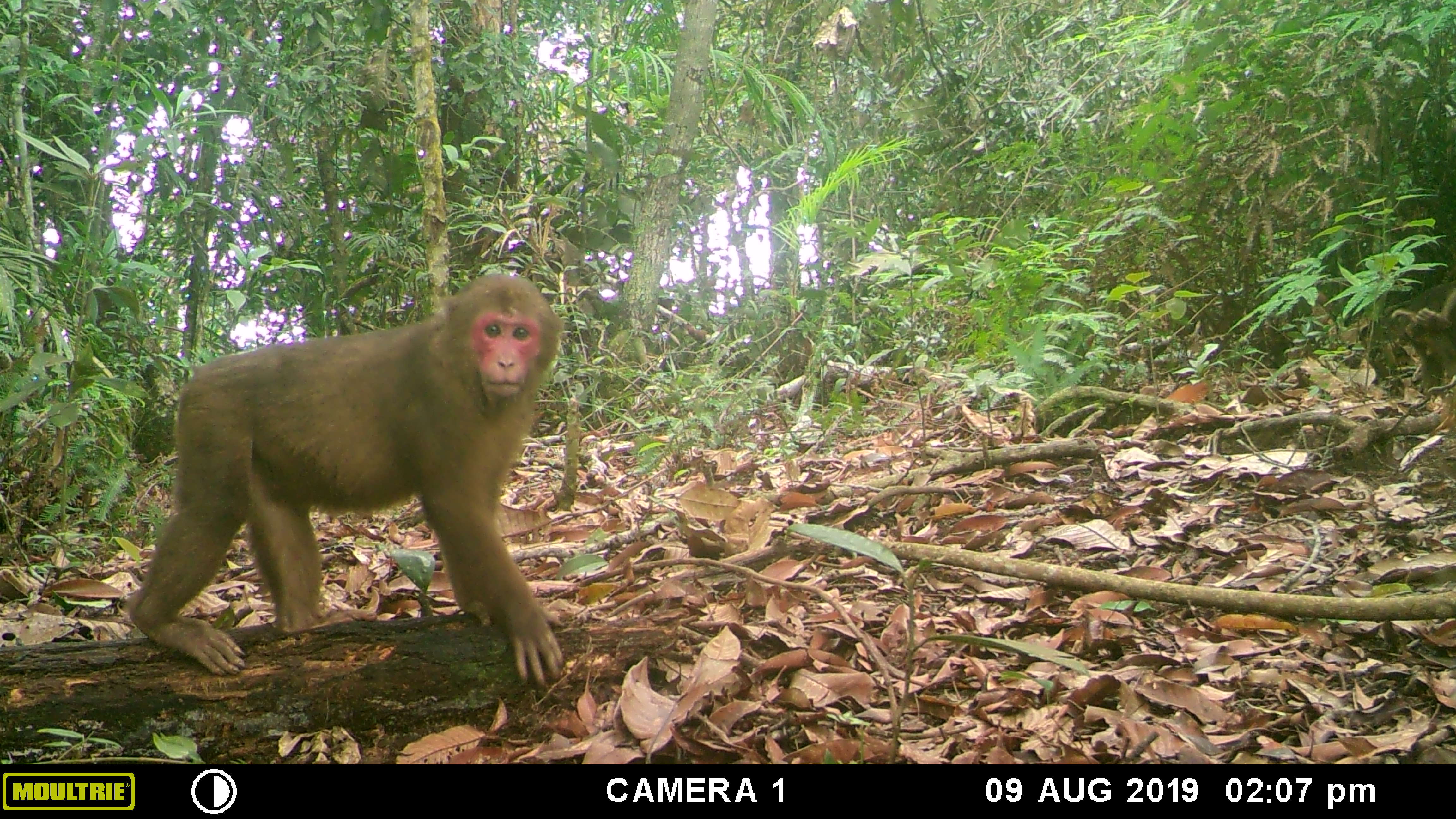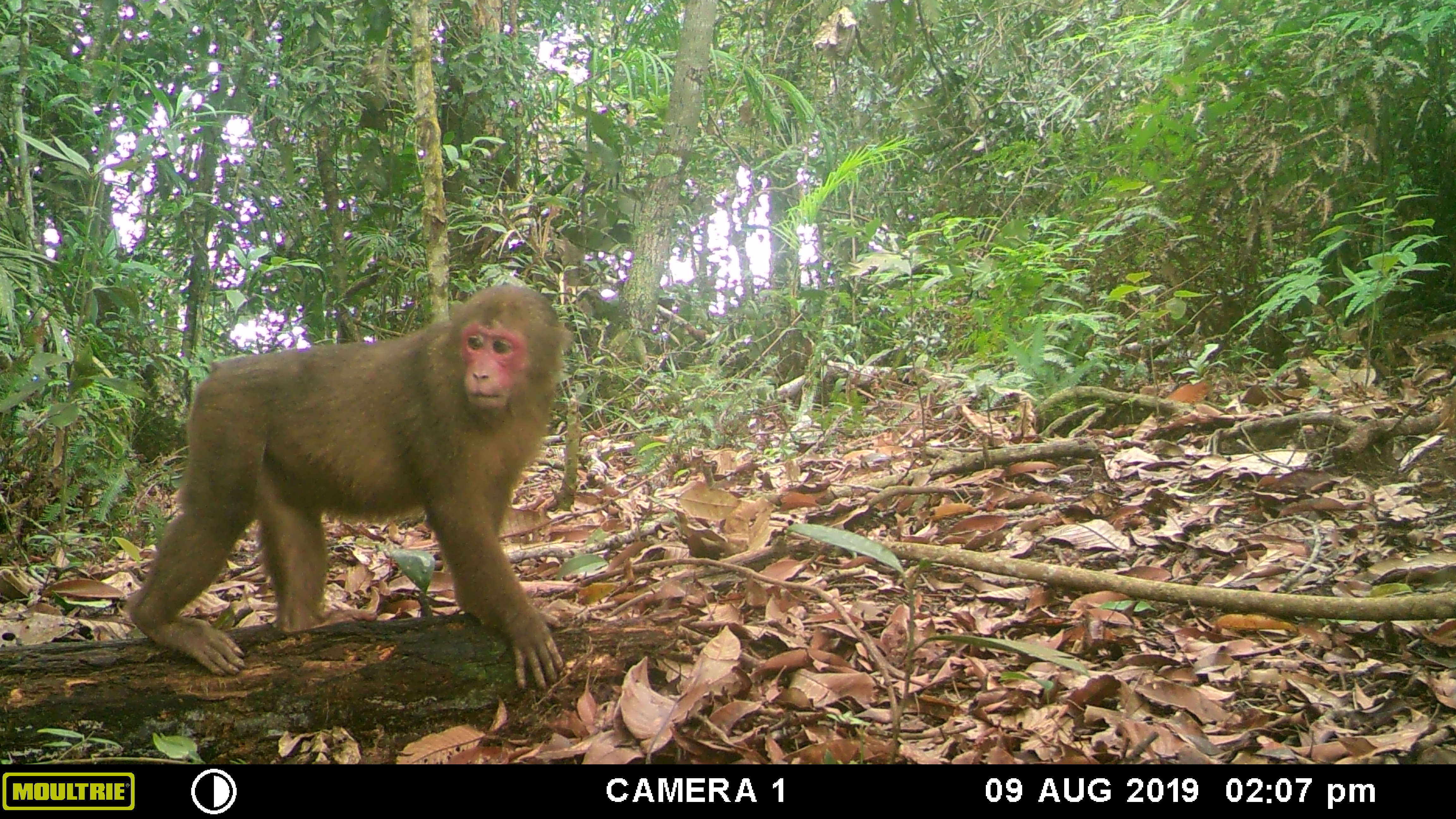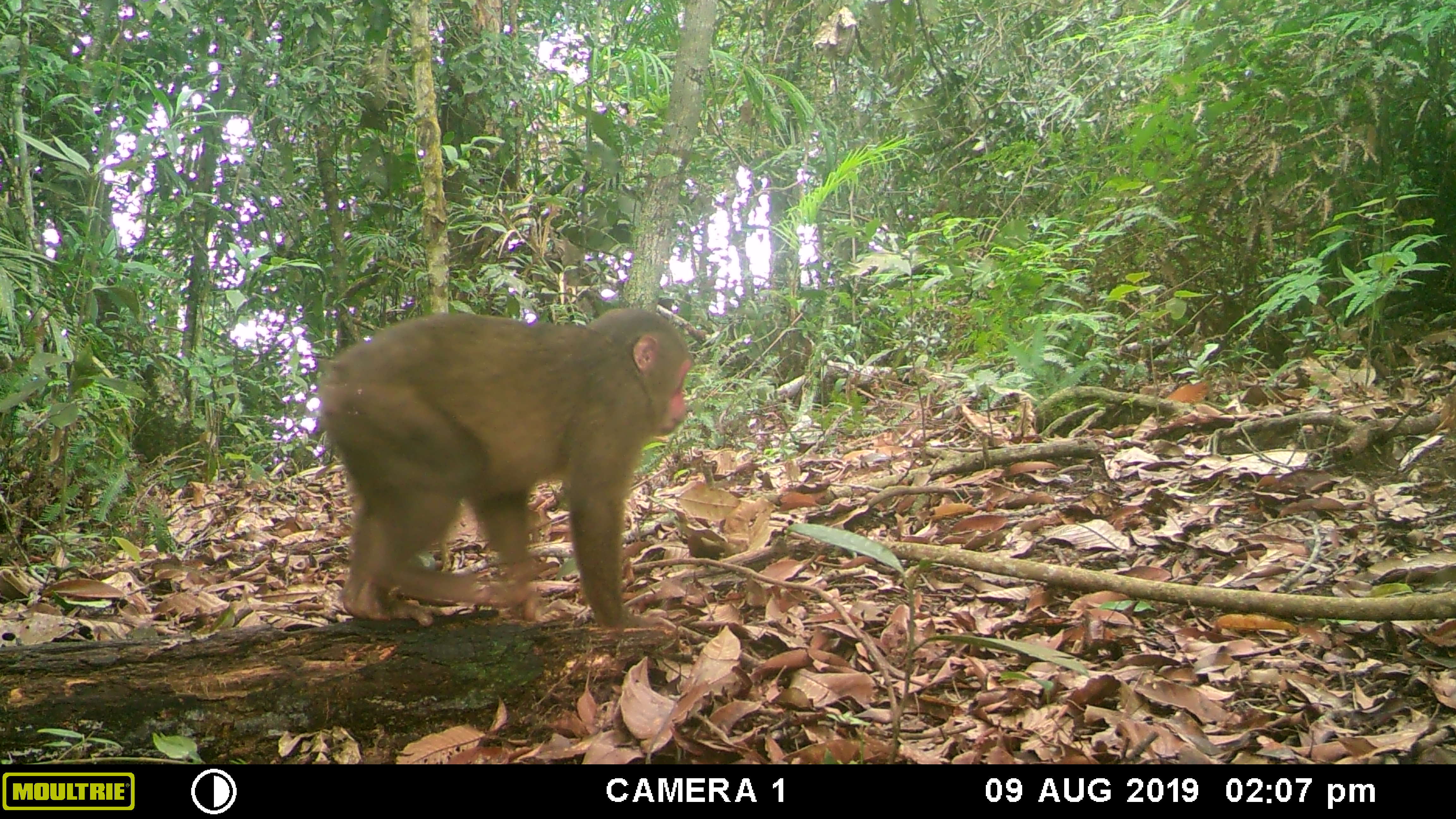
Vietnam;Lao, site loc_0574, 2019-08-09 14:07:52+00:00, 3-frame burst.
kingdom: Animalia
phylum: Chordata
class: Mammalia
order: Primates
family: Cercopithecidae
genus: Macaca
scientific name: Macaca arctoides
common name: stump-tailed macaque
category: stump tailed macaque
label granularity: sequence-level